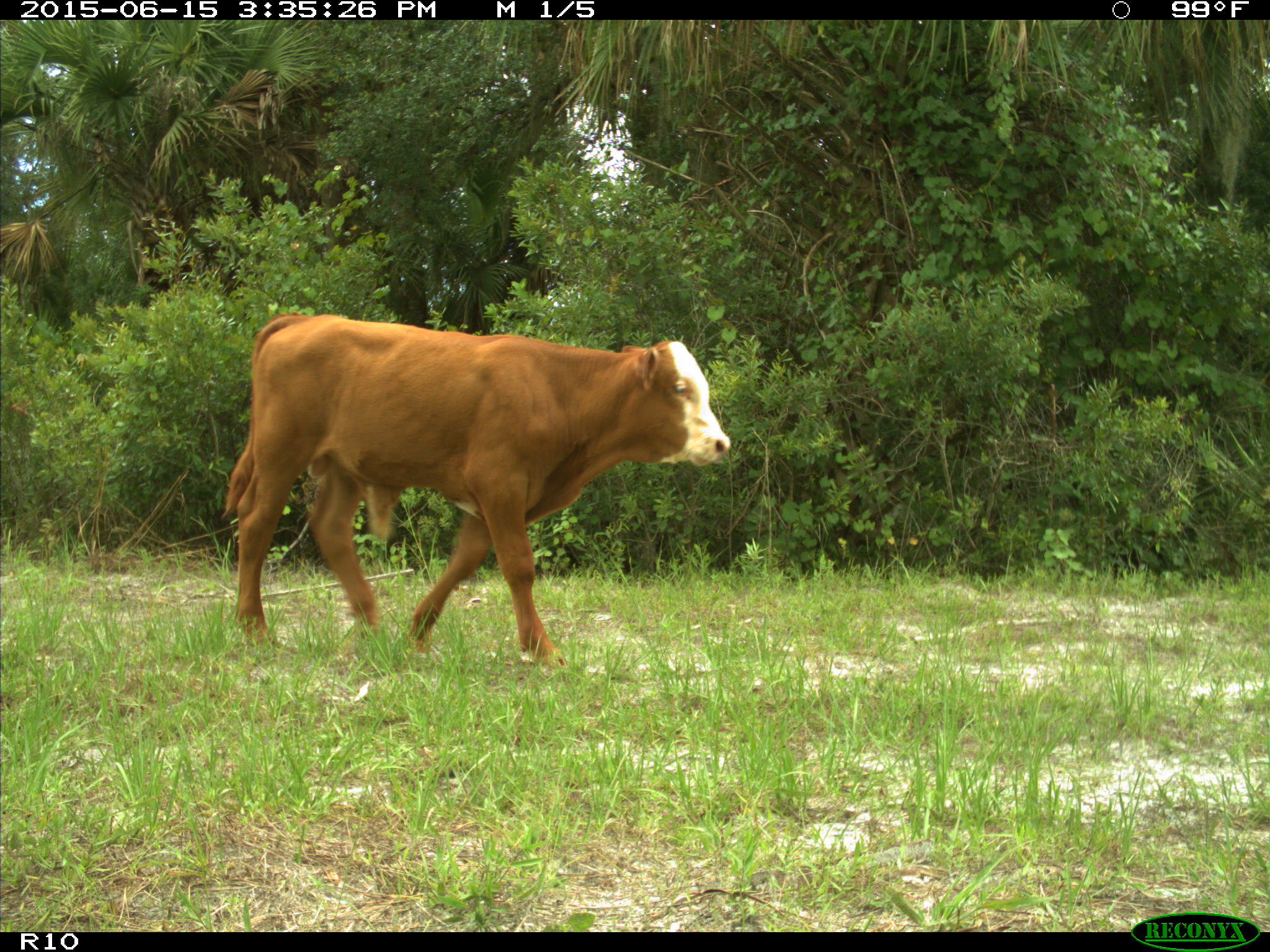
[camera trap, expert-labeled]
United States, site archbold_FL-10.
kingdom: Animalia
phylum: Chordata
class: Mammalia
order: Artiodactyla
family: Bovidae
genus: Bos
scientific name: Bos taurus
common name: domestic cow